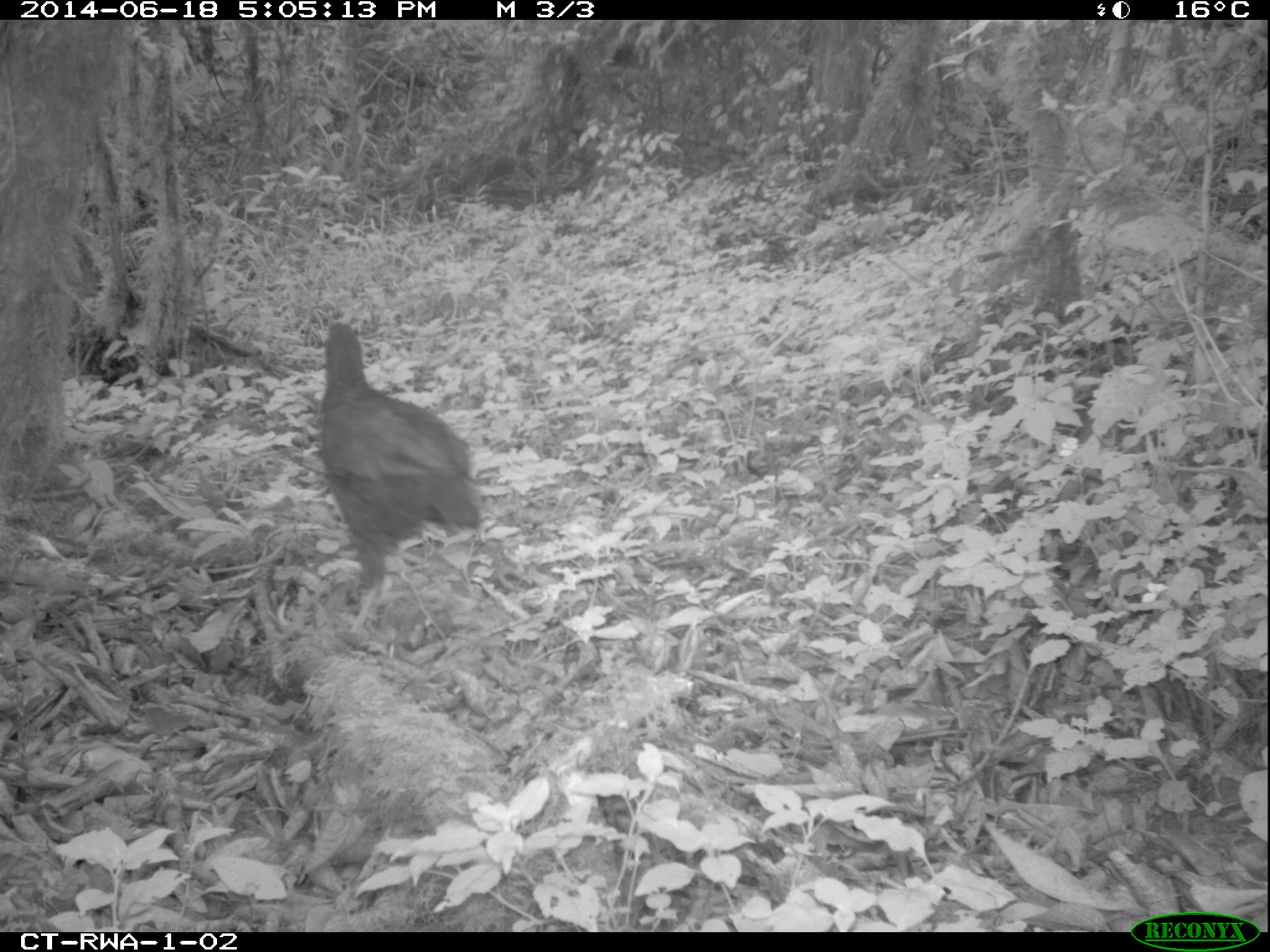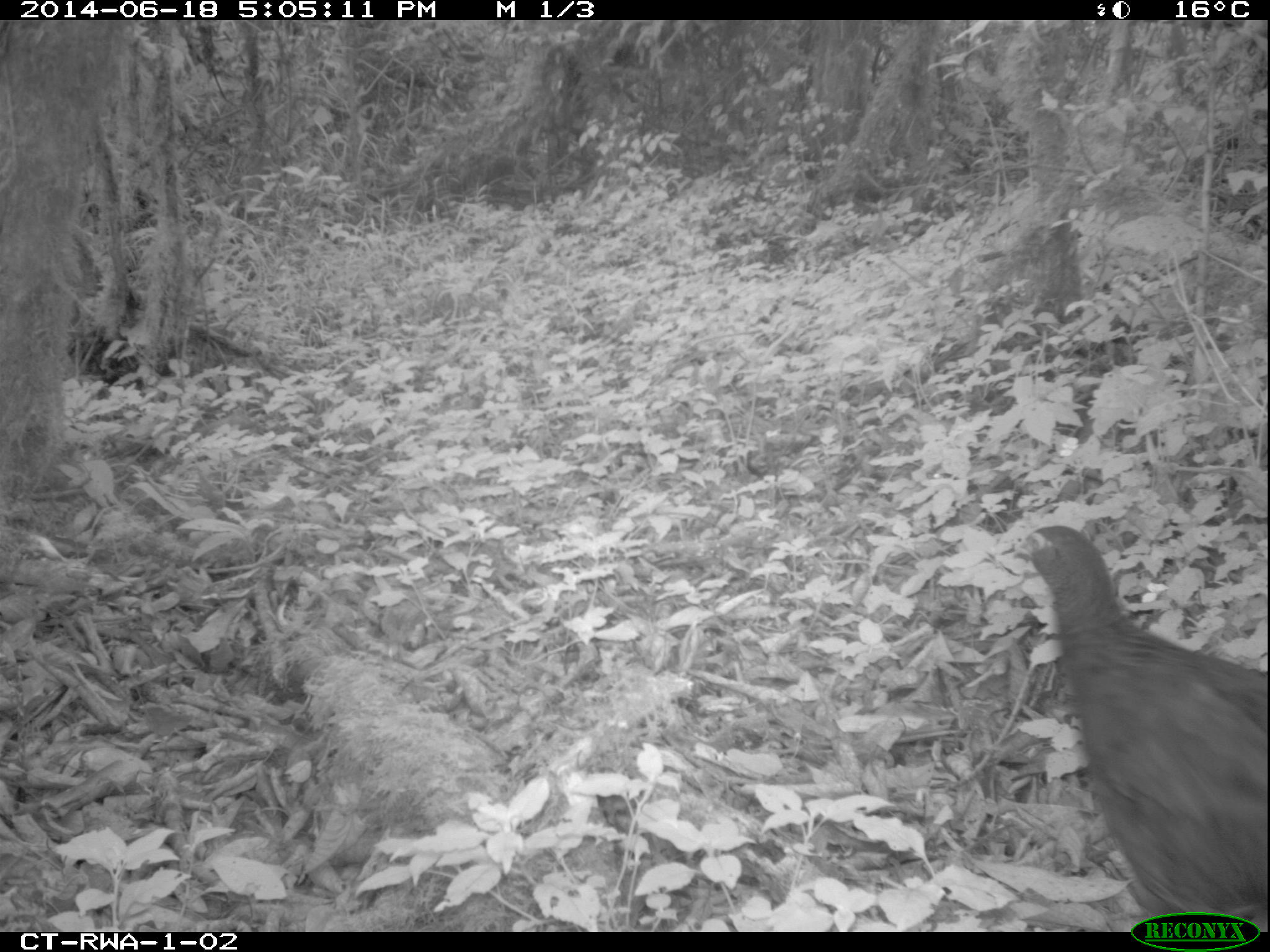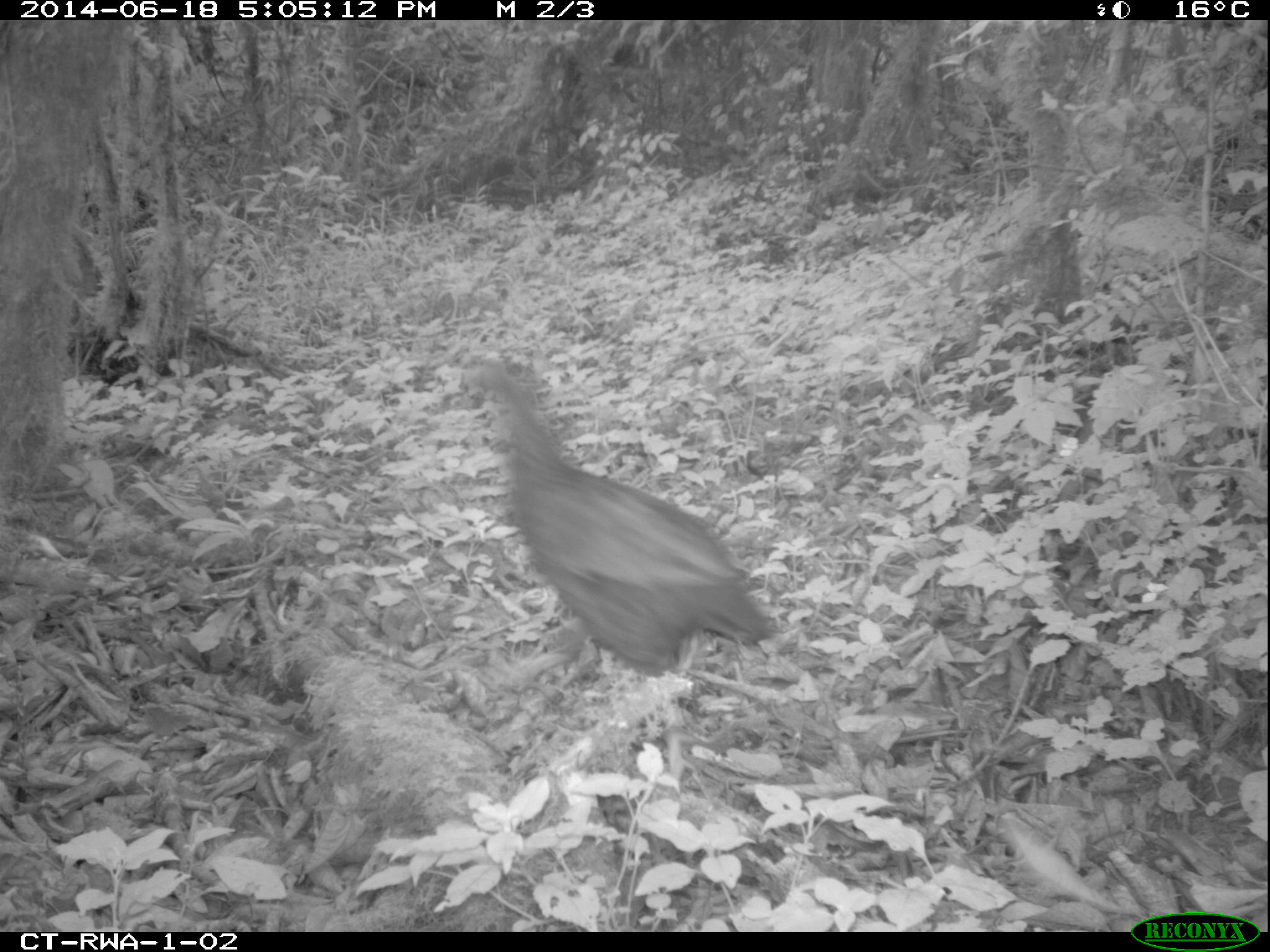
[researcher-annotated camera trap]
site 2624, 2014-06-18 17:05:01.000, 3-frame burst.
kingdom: Animalia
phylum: Chordata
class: Aves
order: Galliformes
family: Phasianidae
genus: Pternistis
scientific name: Pternistis nobilis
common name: handsome francolin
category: francolinus nobilis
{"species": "francolinus nobilis (handsome francolin) (Pternistis nobilis)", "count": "1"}